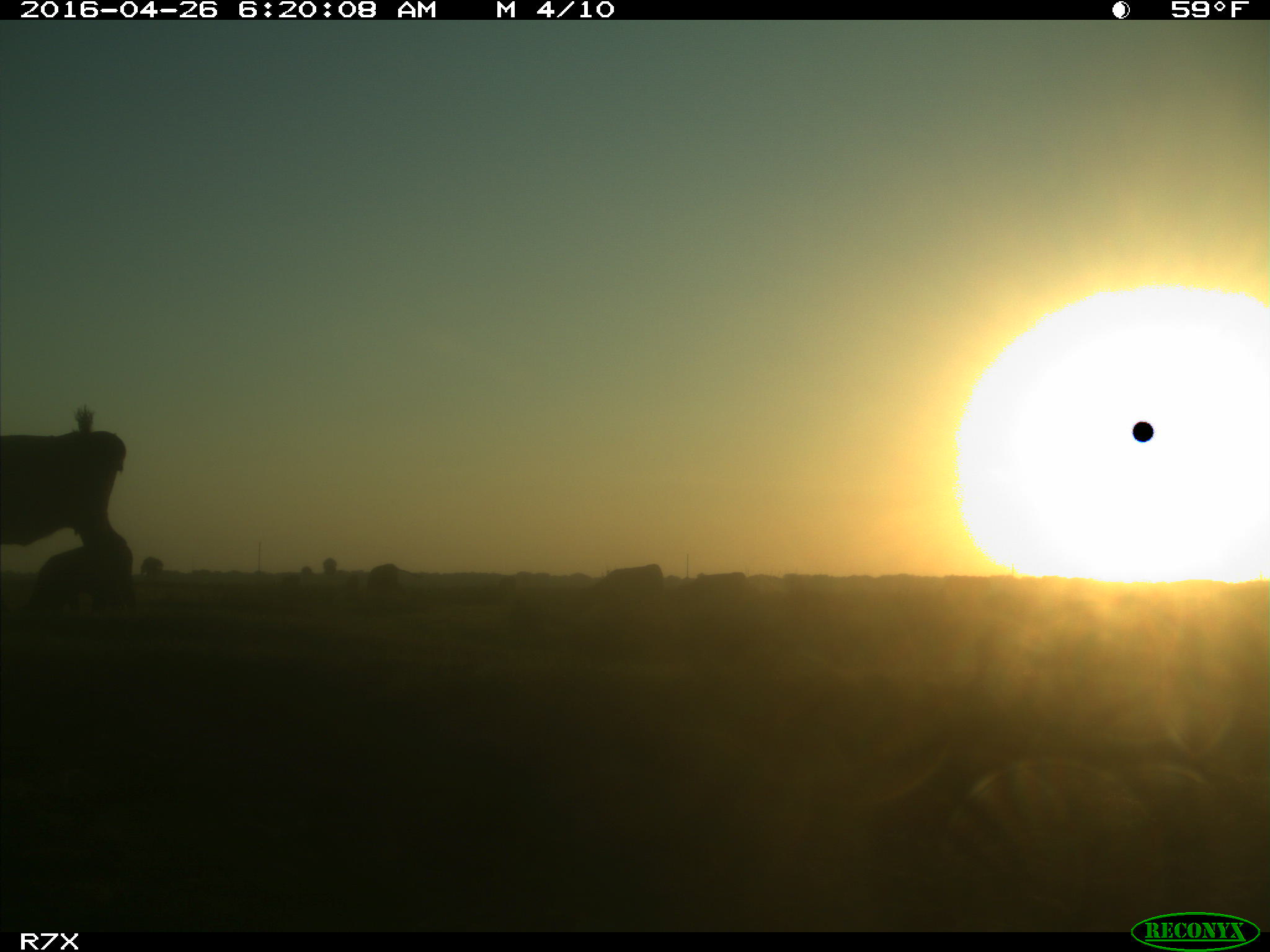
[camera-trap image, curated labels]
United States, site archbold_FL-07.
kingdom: Animalia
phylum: Chordata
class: Mammalia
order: Artiodactyla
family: Bovidae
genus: Bos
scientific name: Bos taurus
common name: domestic cow